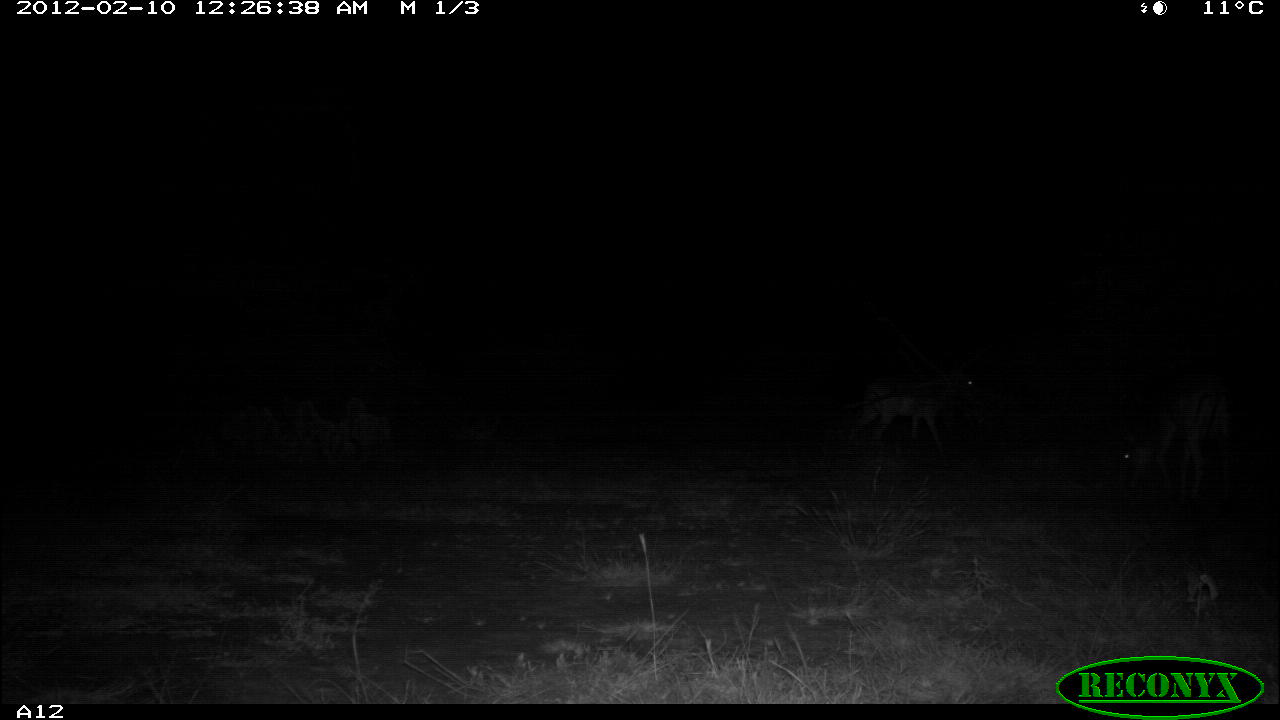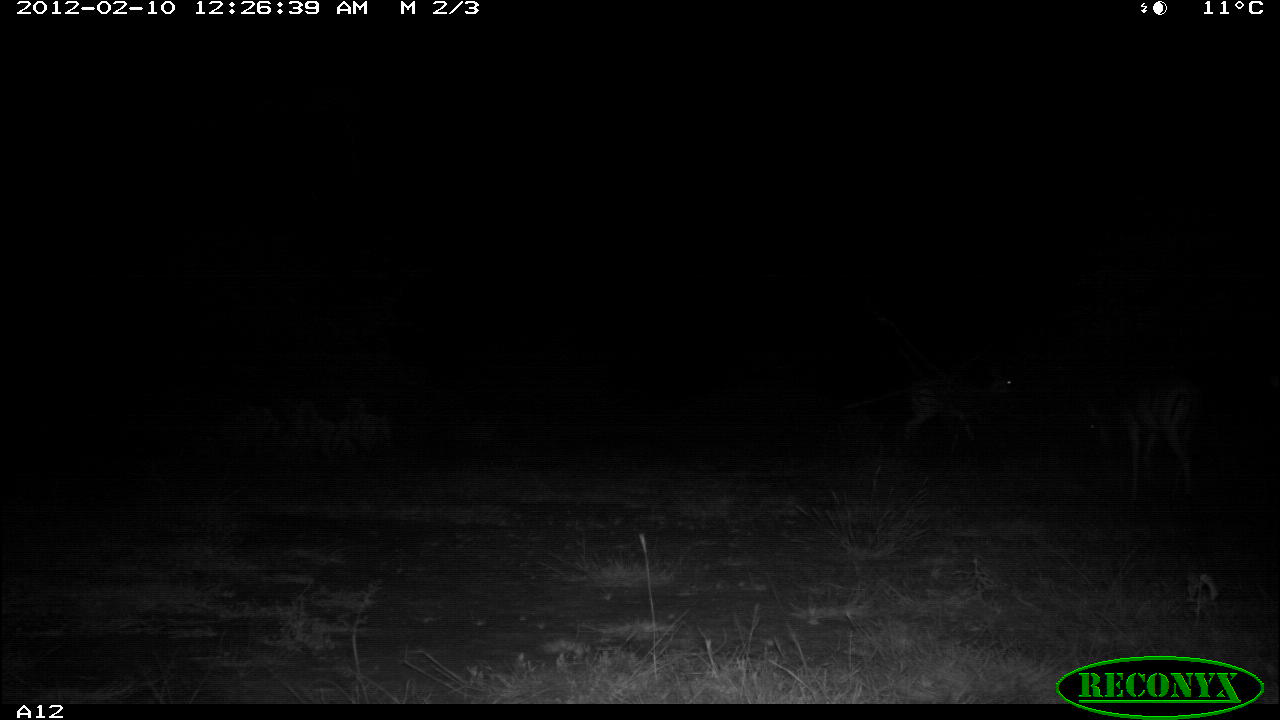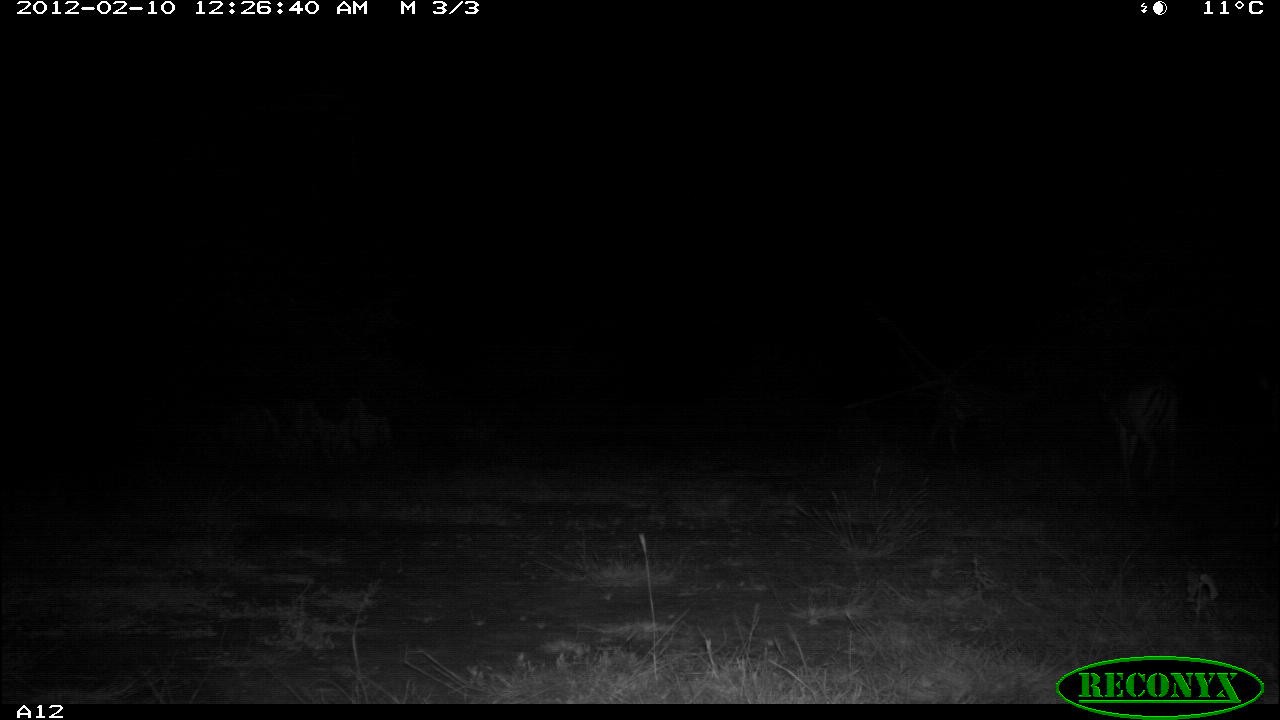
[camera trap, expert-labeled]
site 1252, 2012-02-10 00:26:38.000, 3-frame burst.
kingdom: Animalia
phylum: Chordata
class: Mammalia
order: Artiodactyla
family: Bovidae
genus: Aepyceros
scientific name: Aepyceros melampus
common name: impala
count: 2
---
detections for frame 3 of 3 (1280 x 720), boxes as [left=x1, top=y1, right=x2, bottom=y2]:
aepyceros melampus: [left=1087, top=372, right=1186, bottom=505]; [left=923, top=376, right=1041, bottom=462]